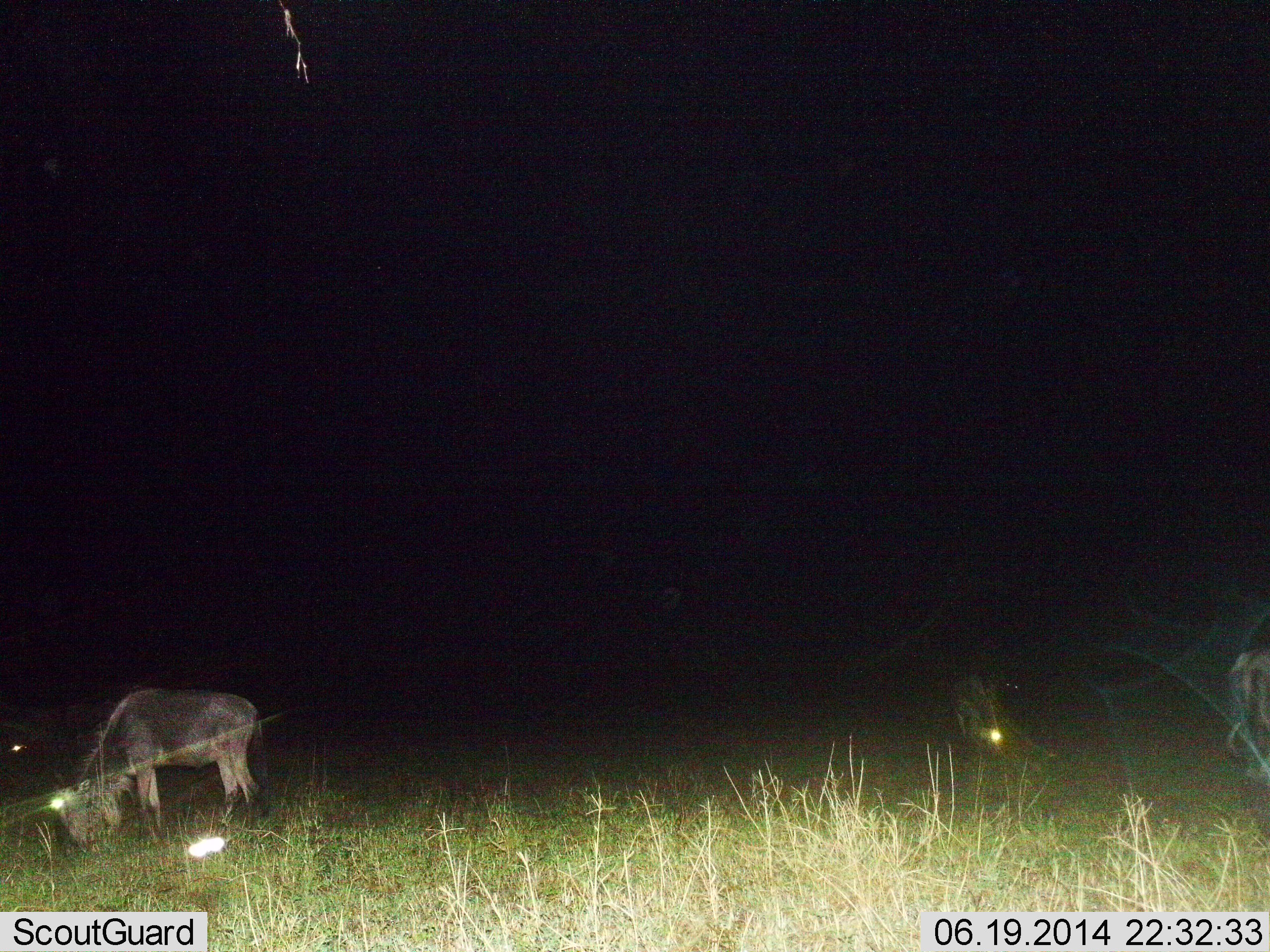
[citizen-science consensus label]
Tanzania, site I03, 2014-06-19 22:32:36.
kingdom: Animalia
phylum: Chordata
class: Mammalia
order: Artiodactyla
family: Bovidae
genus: Connochaetes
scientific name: Connochaetes taurinus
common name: blue wildebeest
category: wildebeest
Wildebeest (blue wildebeest) (Connochaetes taurinus), count 3. Behavior (volunteer vote fractions): standing 10%, resting 0%, moving 10%, interacting 0%. Young present (vote fraction): 0%. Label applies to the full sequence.